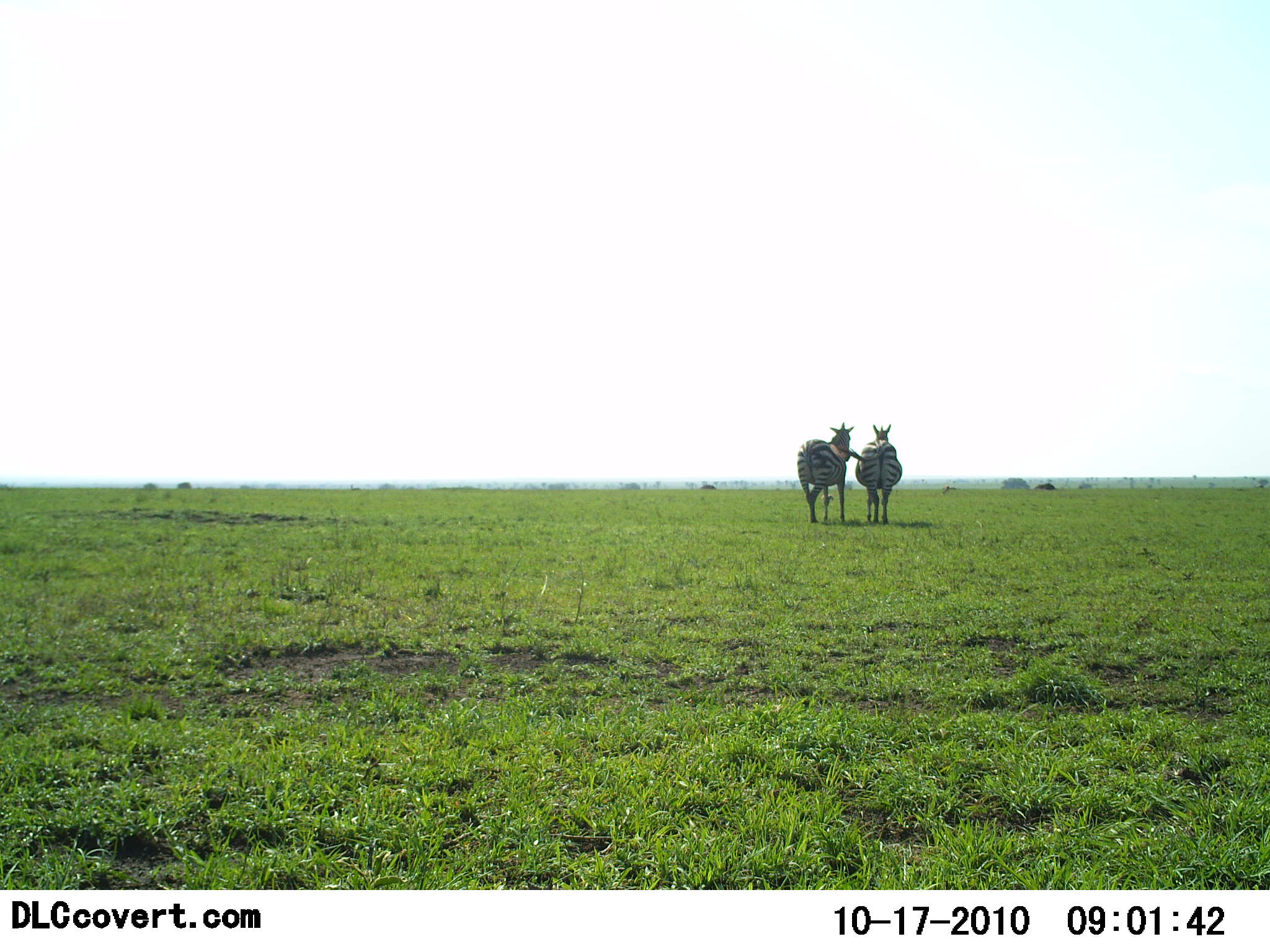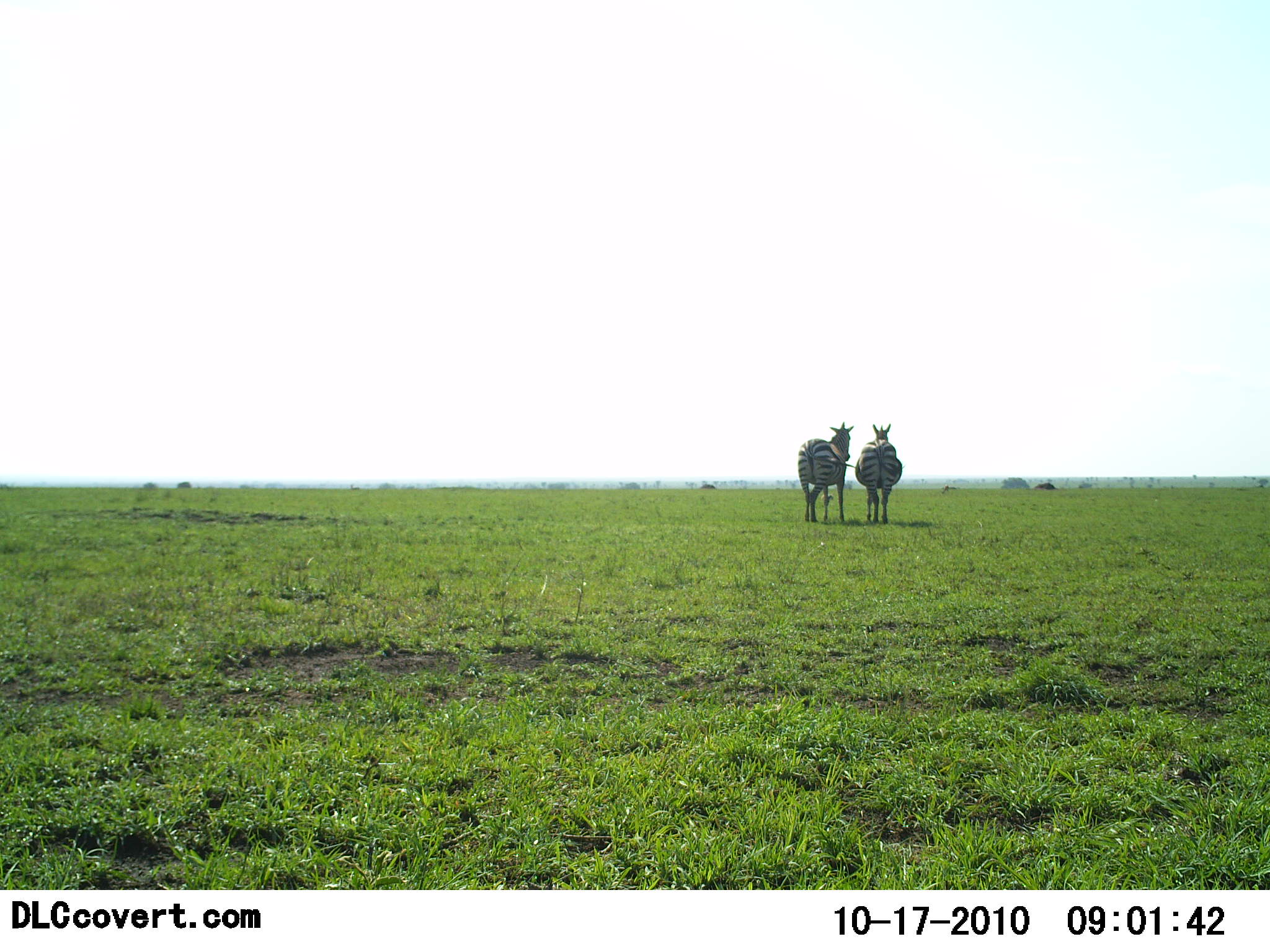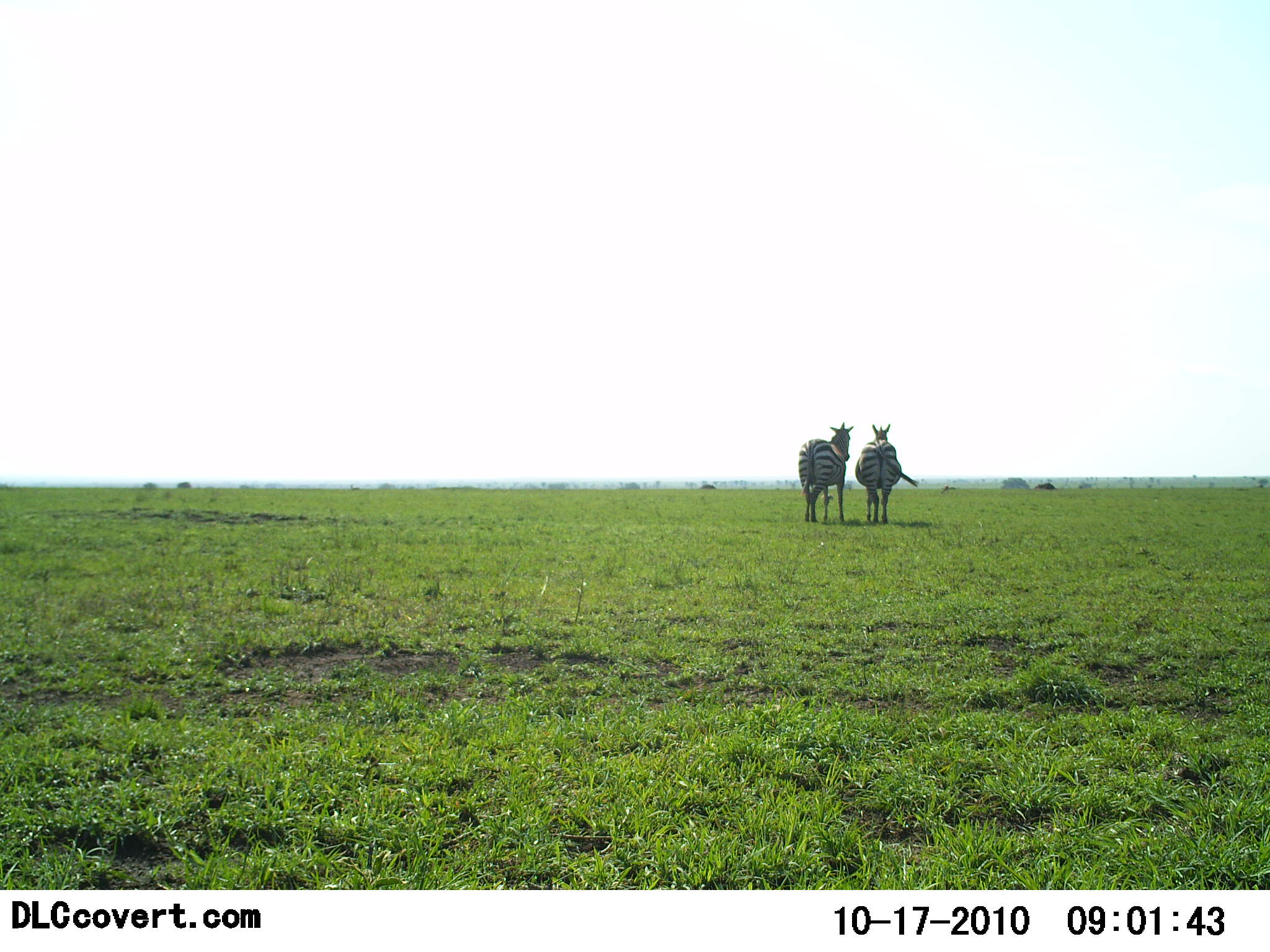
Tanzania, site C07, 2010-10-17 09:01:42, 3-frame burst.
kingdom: Animalia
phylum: Chordata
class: Mammalia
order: Perissodactyla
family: Equidae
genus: Equus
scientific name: Equus quagga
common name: plains zebra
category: zebra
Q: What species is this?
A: Zebra (plains zebra) (Equus quagga).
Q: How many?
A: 2.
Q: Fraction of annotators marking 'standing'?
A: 93%.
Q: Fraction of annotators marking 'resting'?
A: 0%.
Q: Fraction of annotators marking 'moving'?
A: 0%.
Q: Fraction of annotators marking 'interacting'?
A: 7%.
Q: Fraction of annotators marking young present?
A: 0%.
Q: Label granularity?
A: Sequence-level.